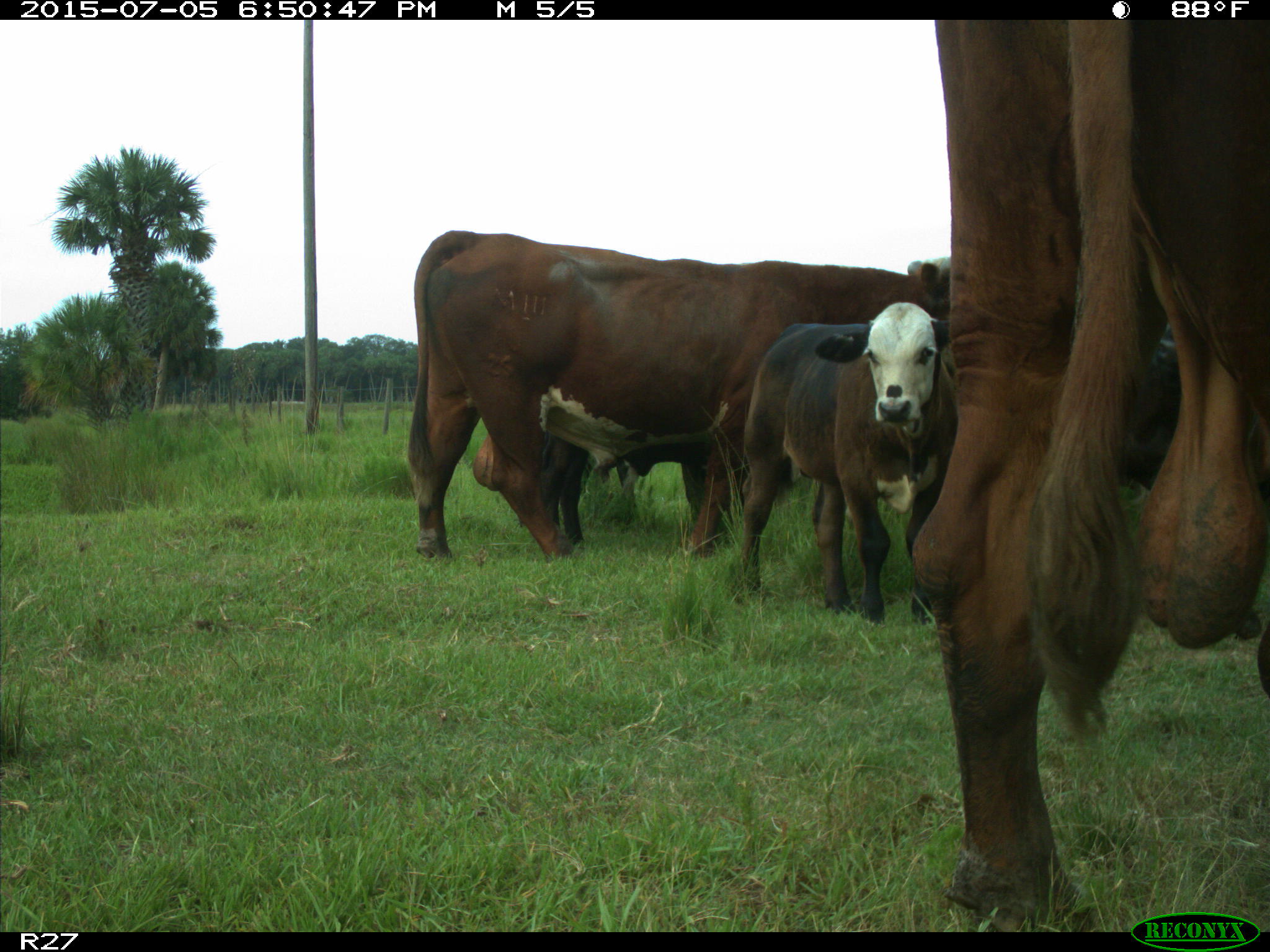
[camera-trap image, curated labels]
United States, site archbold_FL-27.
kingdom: Animalia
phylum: Chordata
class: Mammalia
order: Artiodactyla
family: Bovidae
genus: Bos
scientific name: Bos taurus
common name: domestic cow